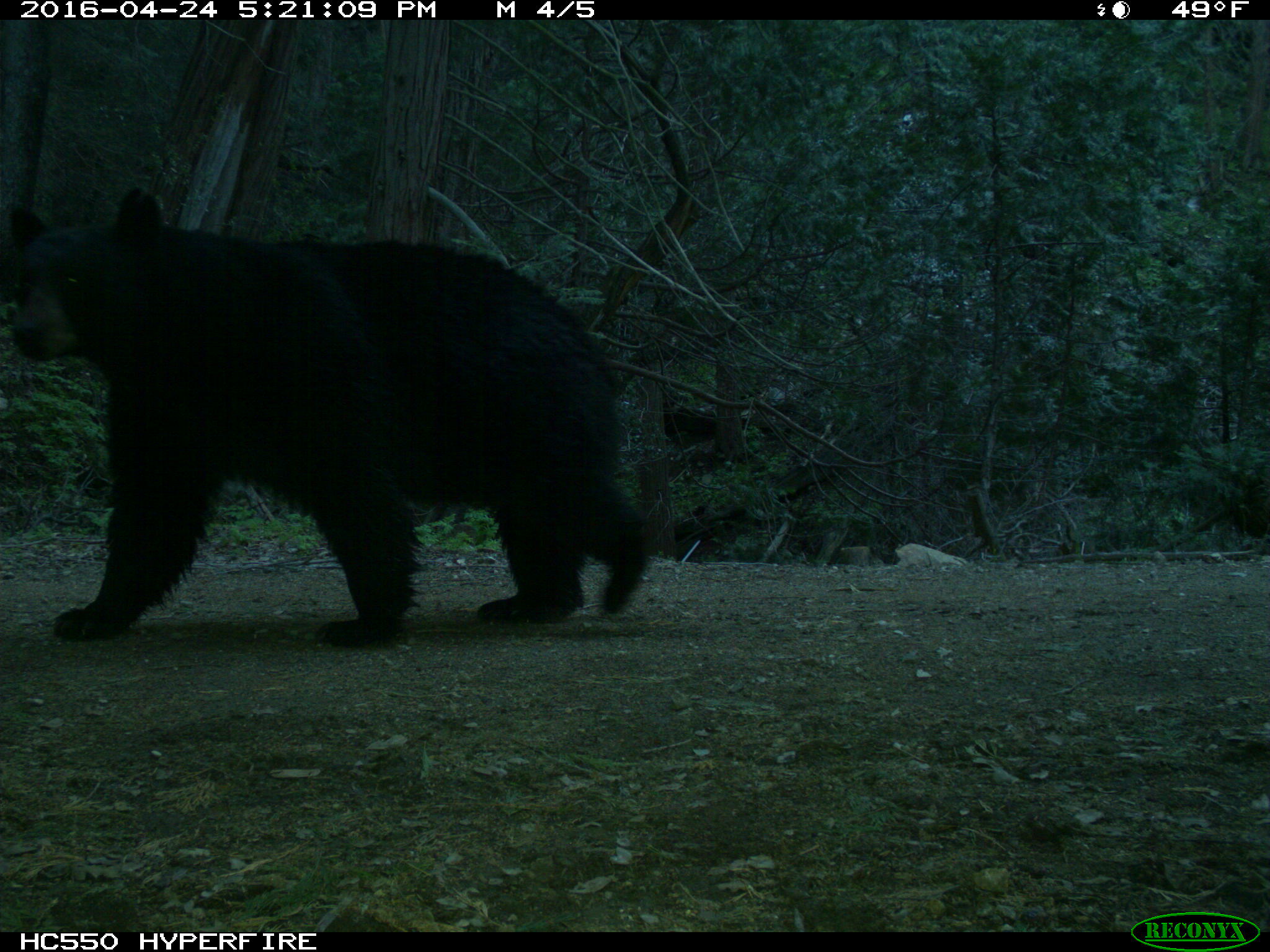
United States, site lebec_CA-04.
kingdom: Animalia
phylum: Chordata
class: Mammalia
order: Carnivora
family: Ursidae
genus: Ursus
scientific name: Ursus americanus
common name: american black bear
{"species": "Ursus americanus (american black bear)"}